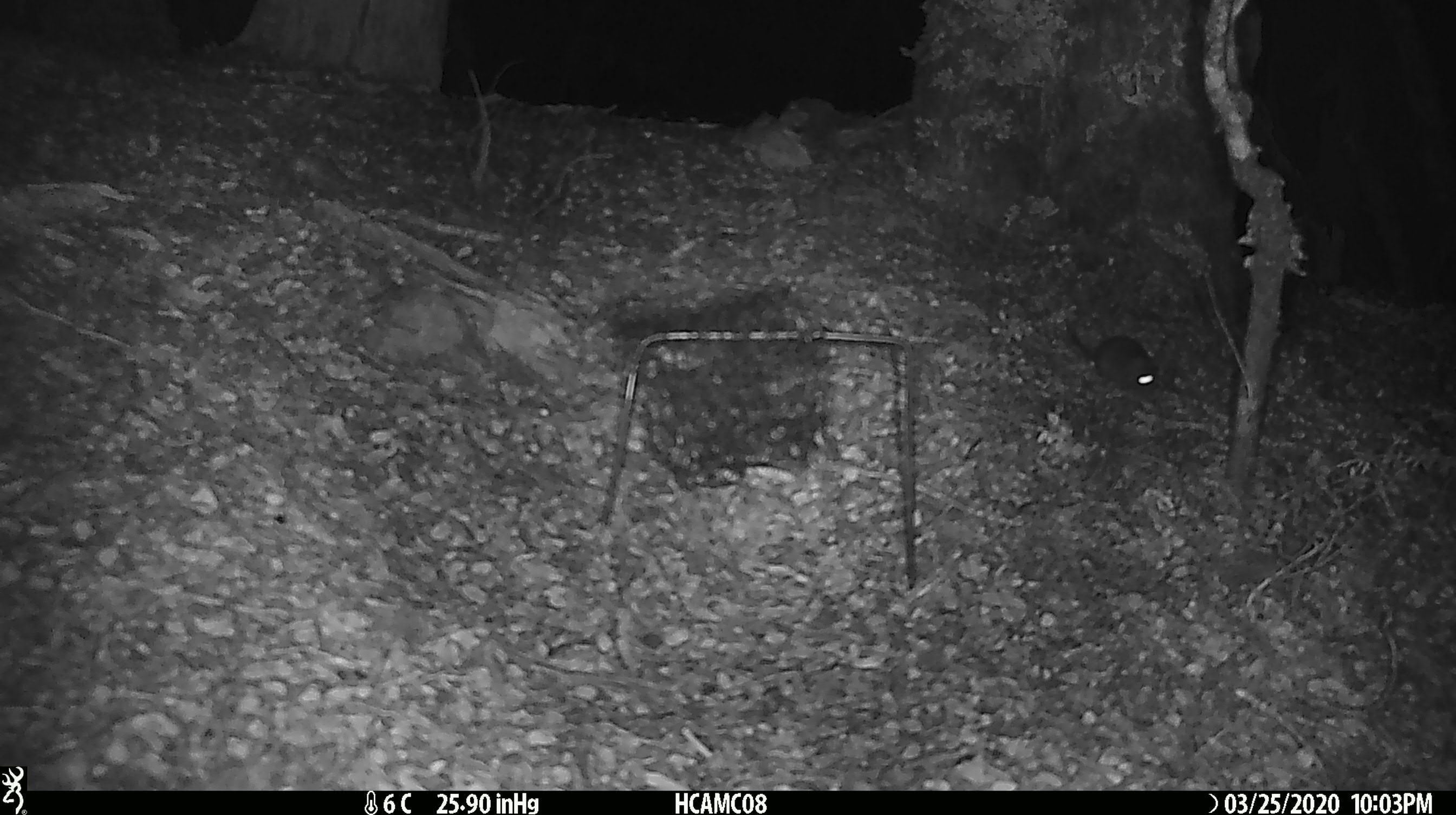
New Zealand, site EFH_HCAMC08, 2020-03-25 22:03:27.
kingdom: Animalia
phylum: Chordata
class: Mammalia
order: Rodentia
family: Muridae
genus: Mus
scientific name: Mus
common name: mouse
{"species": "mouse (Mus)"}